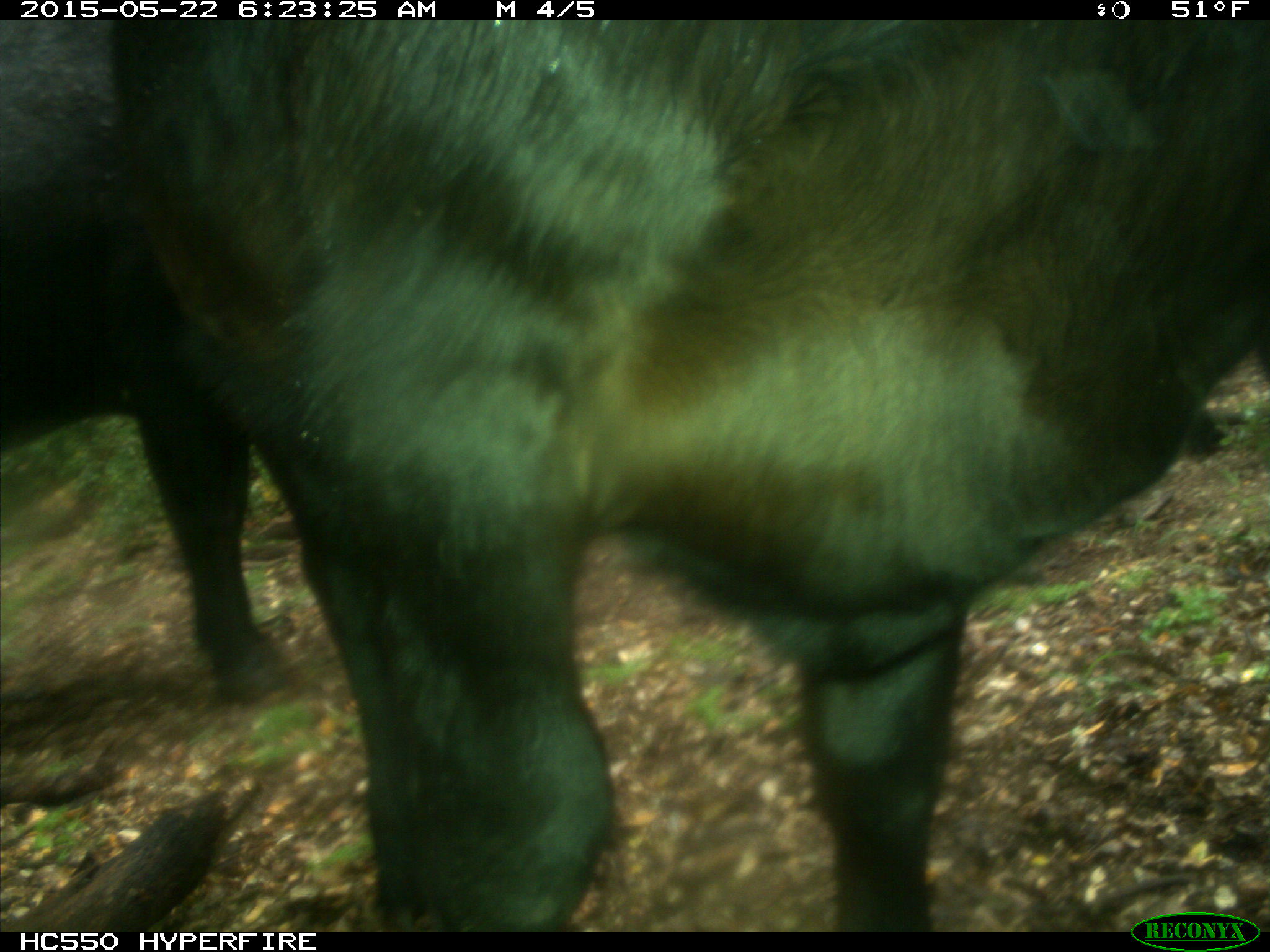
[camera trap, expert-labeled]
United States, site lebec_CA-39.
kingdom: Animalia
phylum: Chordata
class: Mammalia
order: Artiodactyla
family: Bovidae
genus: Bos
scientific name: Bos taurus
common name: domestic cow